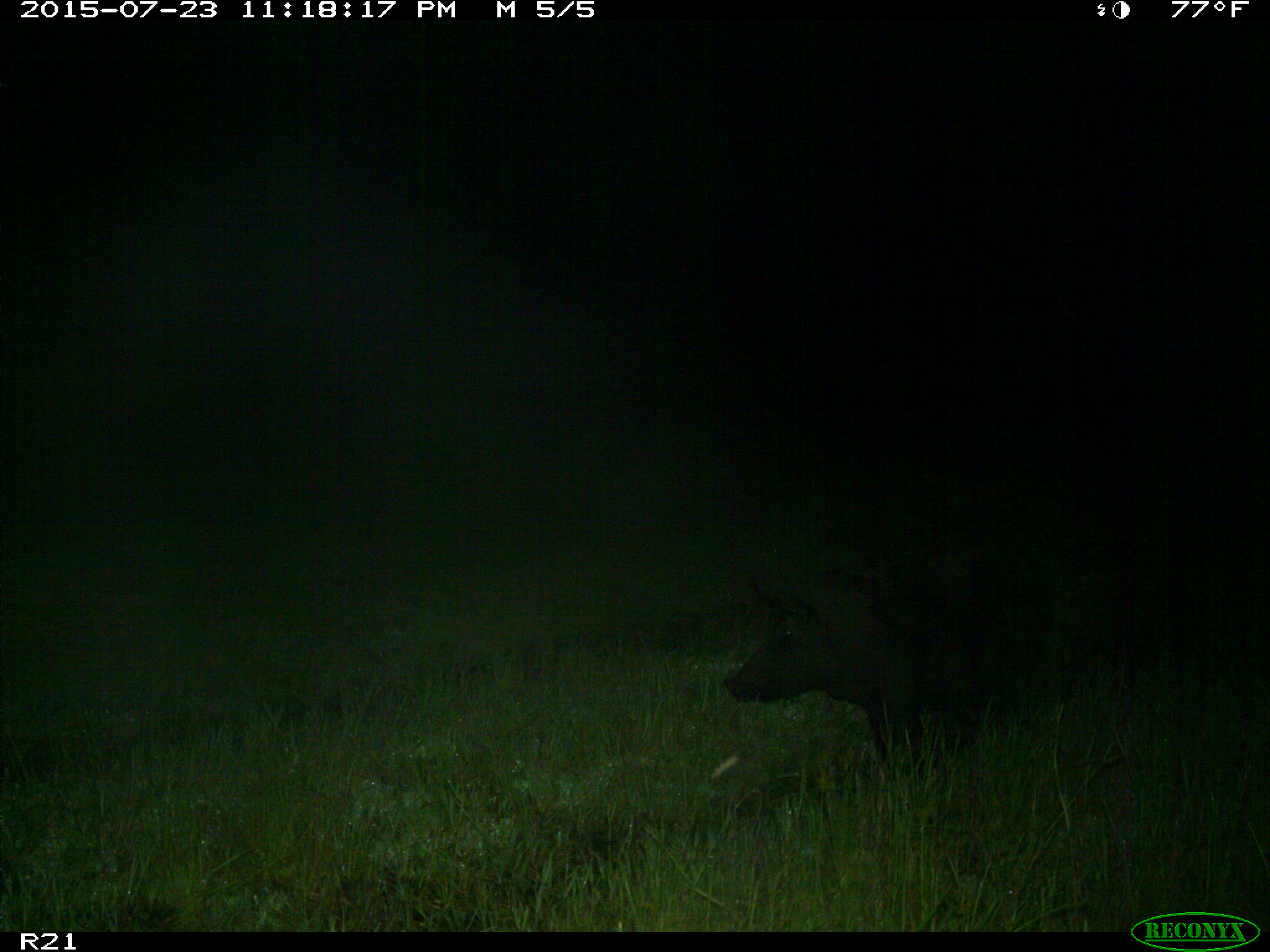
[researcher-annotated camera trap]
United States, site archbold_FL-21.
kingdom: Animalia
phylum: Chordata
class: Mammalia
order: Artiodactyla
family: Suidae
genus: Sus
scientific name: Sus scrofa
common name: wild boar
Sus scrofa (wild boar).